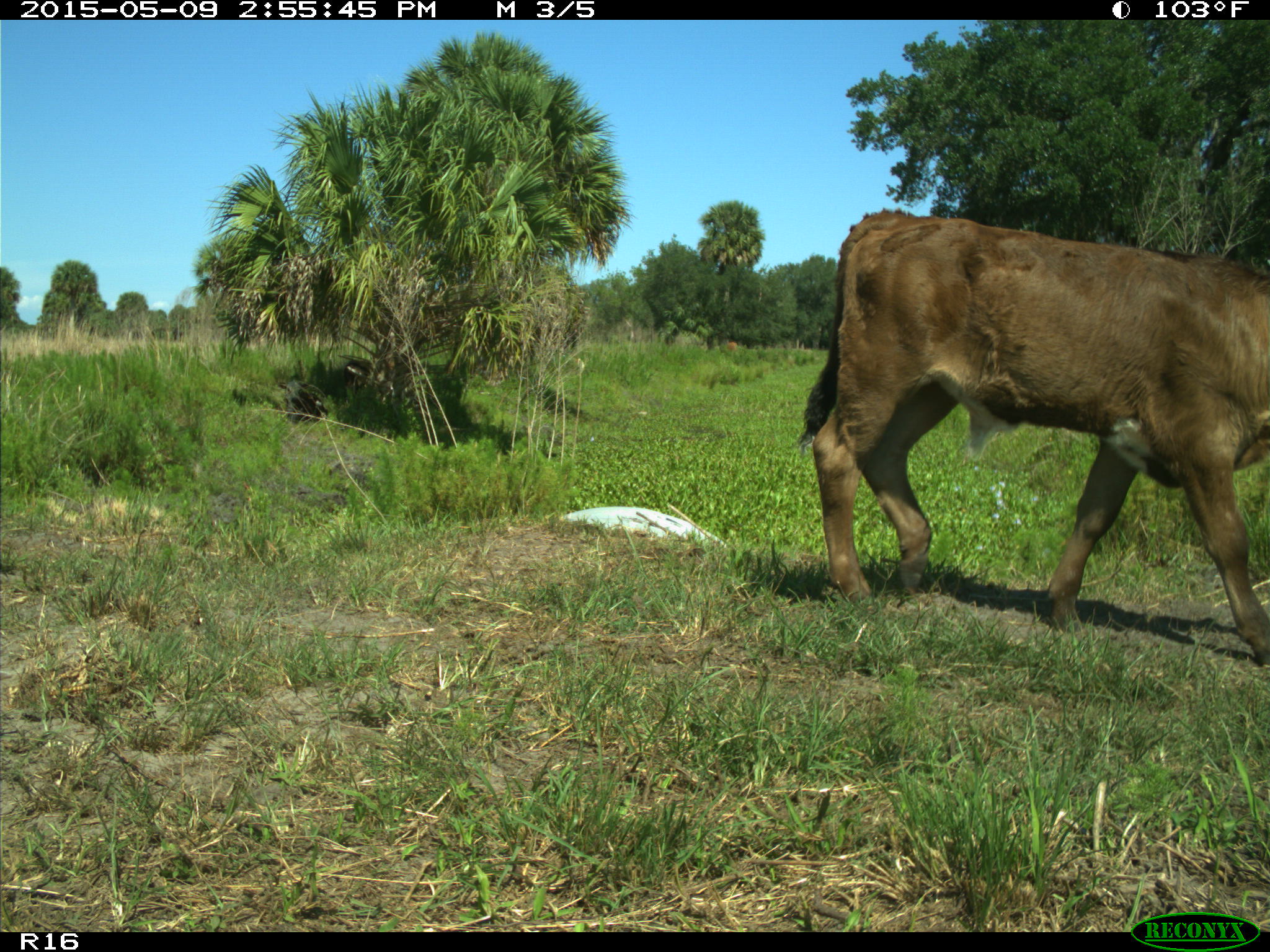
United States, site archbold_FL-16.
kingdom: Animalia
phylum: Chordata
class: Mammalia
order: Artiodactyla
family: Bovidae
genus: Bos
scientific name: Bos taurus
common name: domestic cow